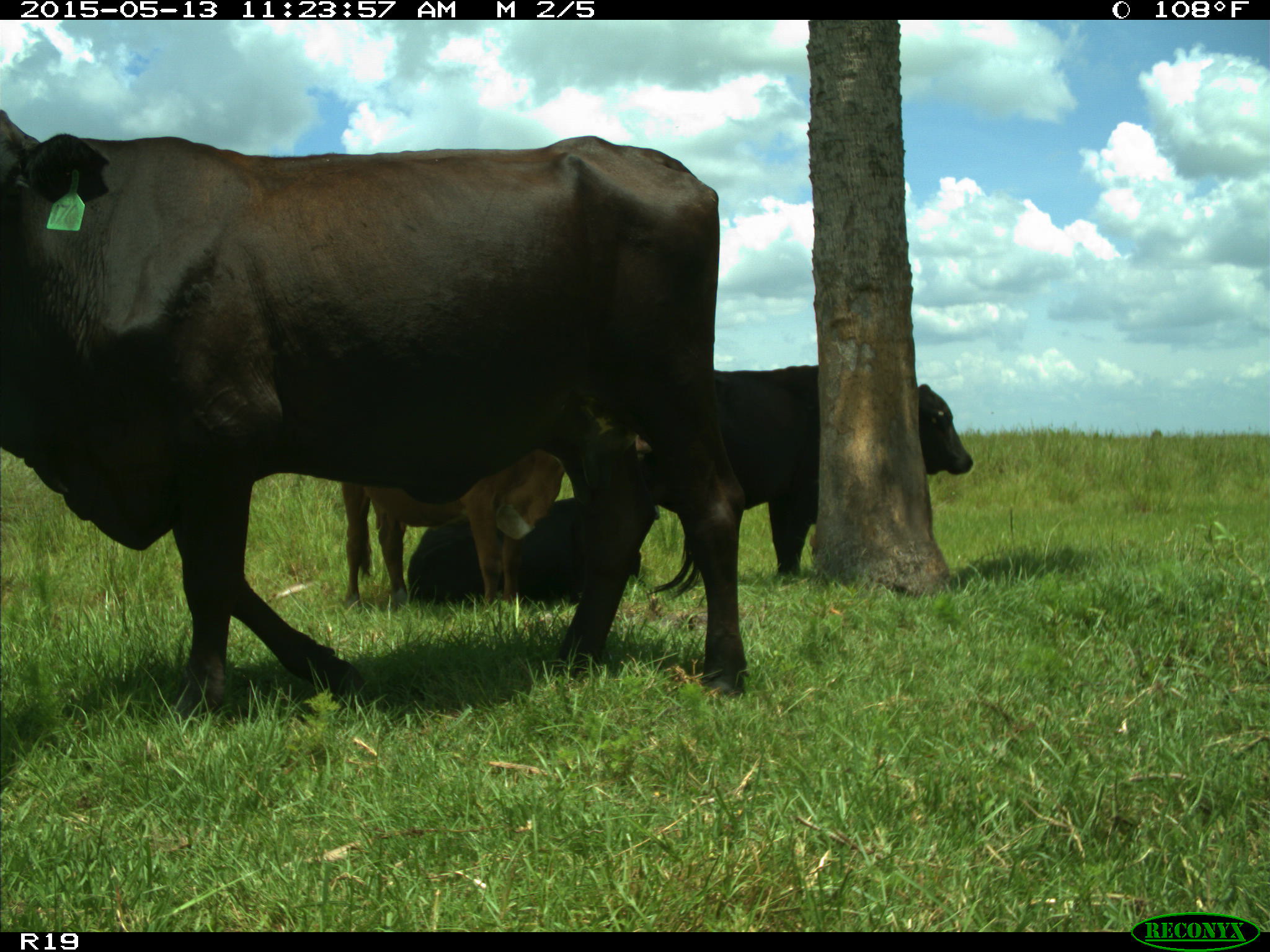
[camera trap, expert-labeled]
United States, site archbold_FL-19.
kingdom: Animalia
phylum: Chordata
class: Mammalia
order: Artiodactyla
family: Bovidae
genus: Bos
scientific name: Bos taurus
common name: domestic cow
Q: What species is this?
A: Bos taurus (domestic cow).